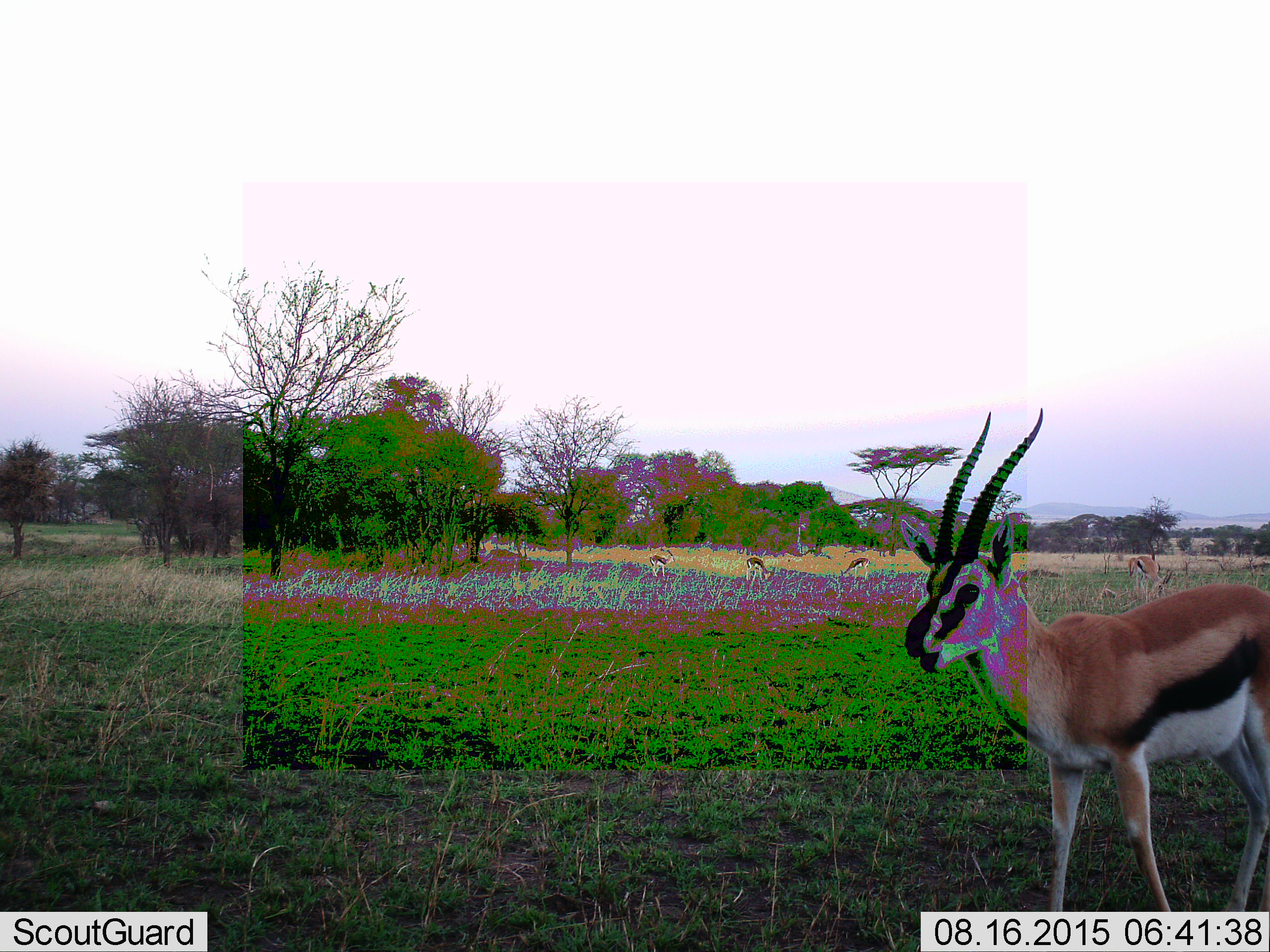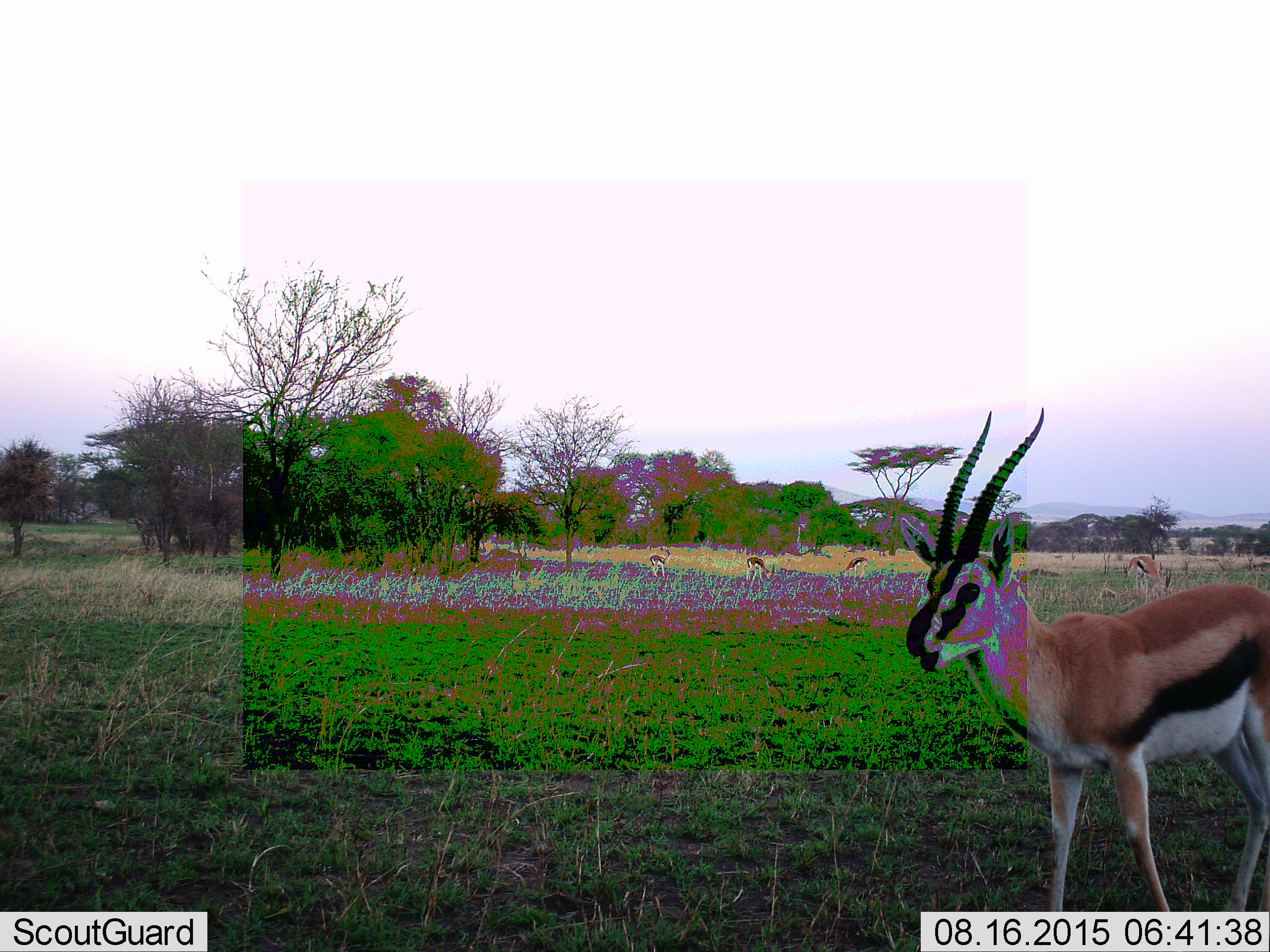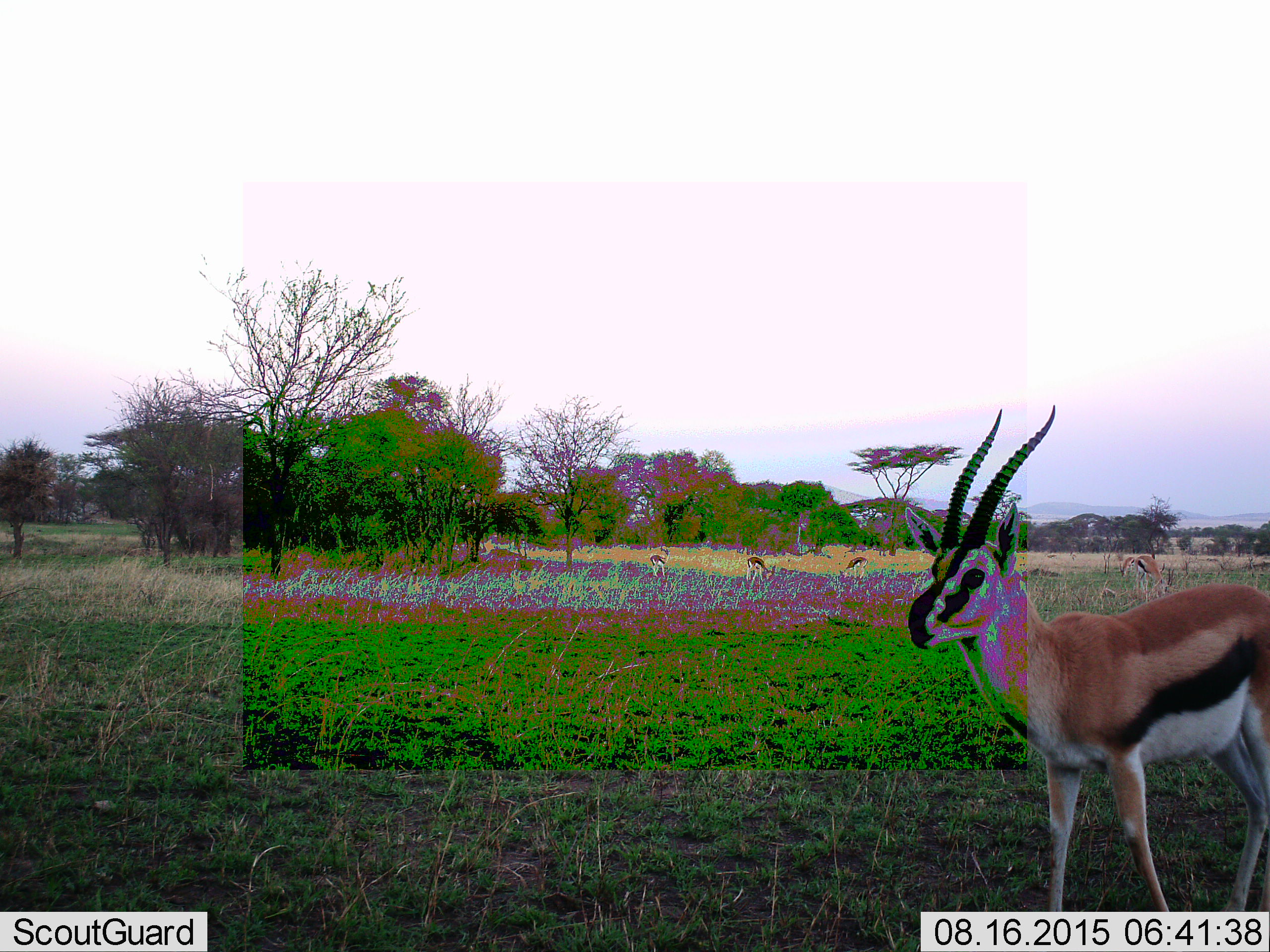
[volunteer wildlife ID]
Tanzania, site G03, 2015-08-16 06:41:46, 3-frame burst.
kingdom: Animalia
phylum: Chordata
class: Mammalia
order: Artiodactyla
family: Bovidae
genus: Eudorcas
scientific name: Eudorcas thomsonii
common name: thomson's gazelle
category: gazellethomsons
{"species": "gazellethomsons (thomson's gazelle) (Eudorcas thomsonii)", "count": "7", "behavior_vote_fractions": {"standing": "100%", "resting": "6%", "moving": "44%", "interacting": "0%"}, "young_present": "6%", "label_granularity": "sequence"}